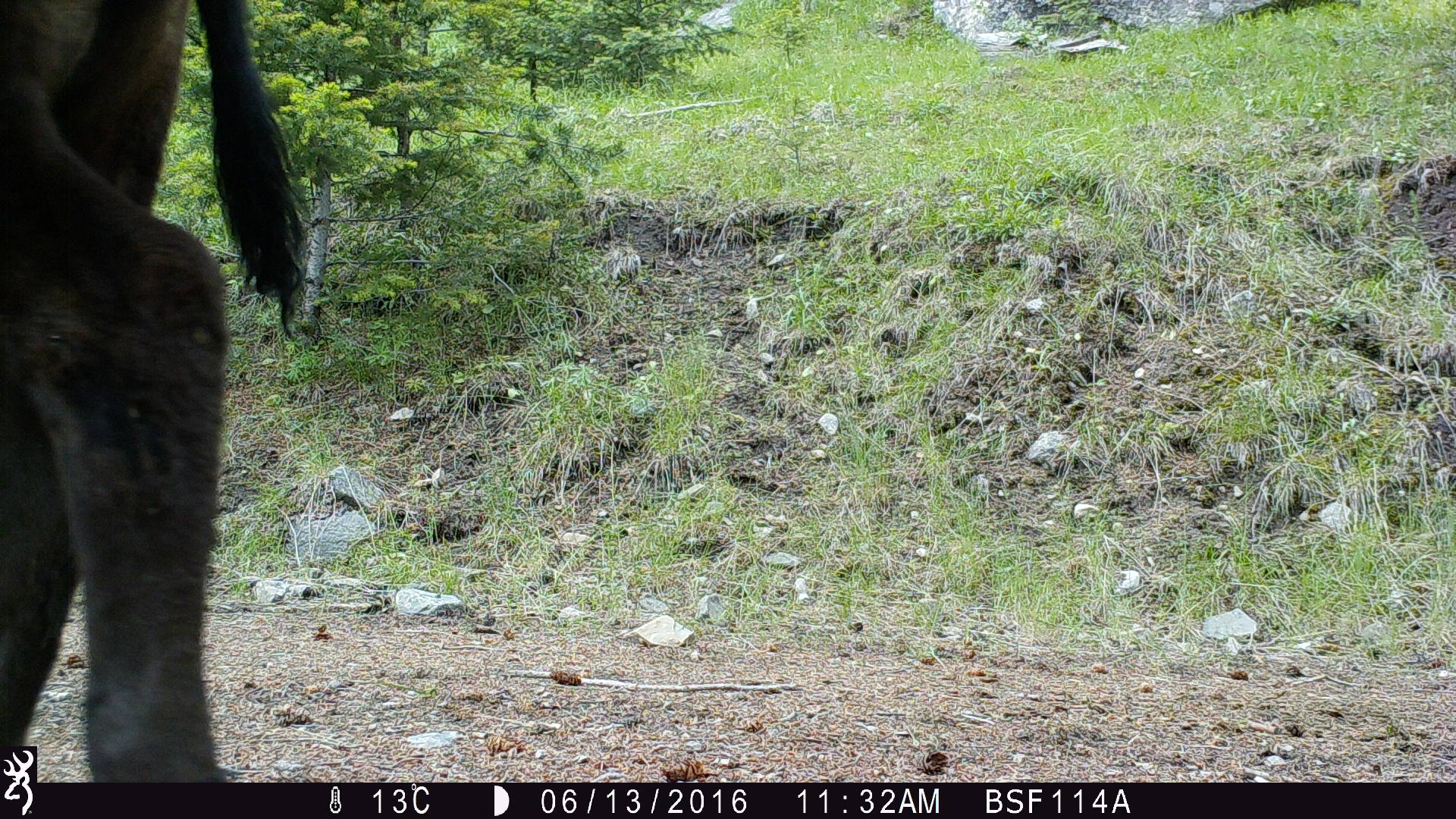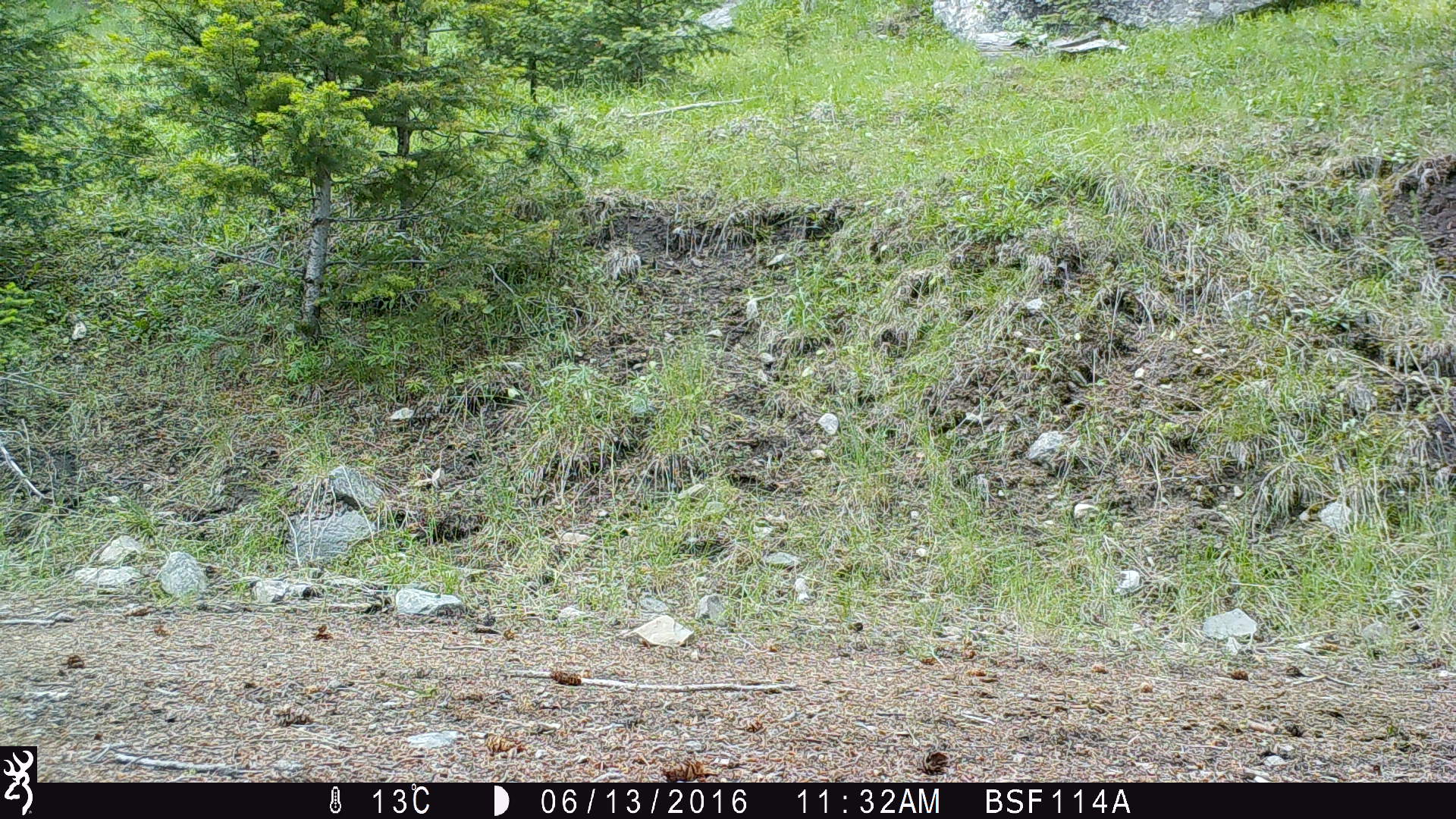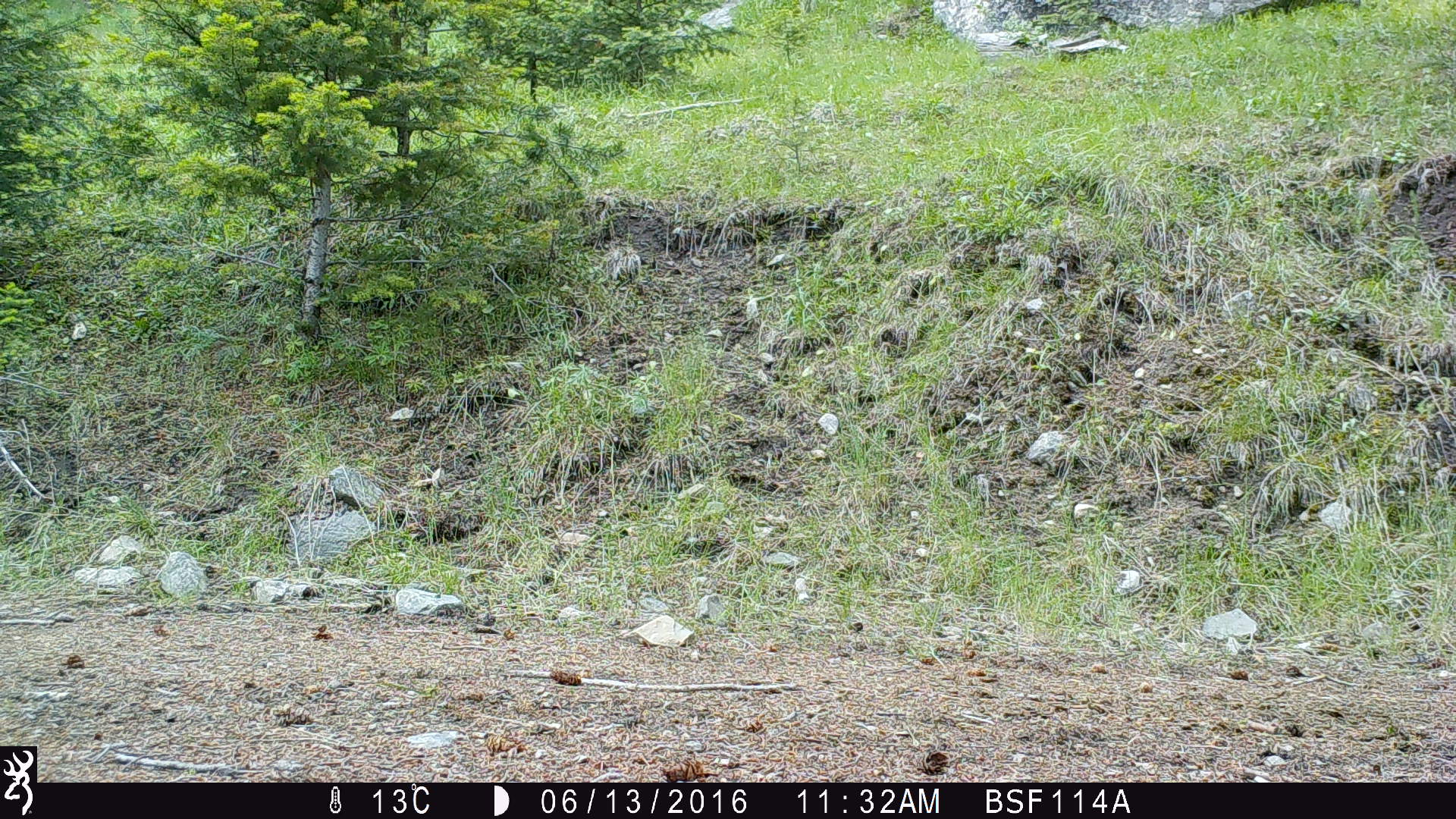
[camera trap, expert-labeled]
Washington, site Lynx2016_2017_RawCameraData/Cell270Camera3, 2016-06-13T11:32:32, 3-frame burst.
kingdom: Animalia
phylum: Chordata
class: Mammalia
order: Artiodactyla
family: Bovidae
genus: Bos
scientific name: Bos taurus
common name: domestic cattle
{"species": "domestic cattle (Bos taurus)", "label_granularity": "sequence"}